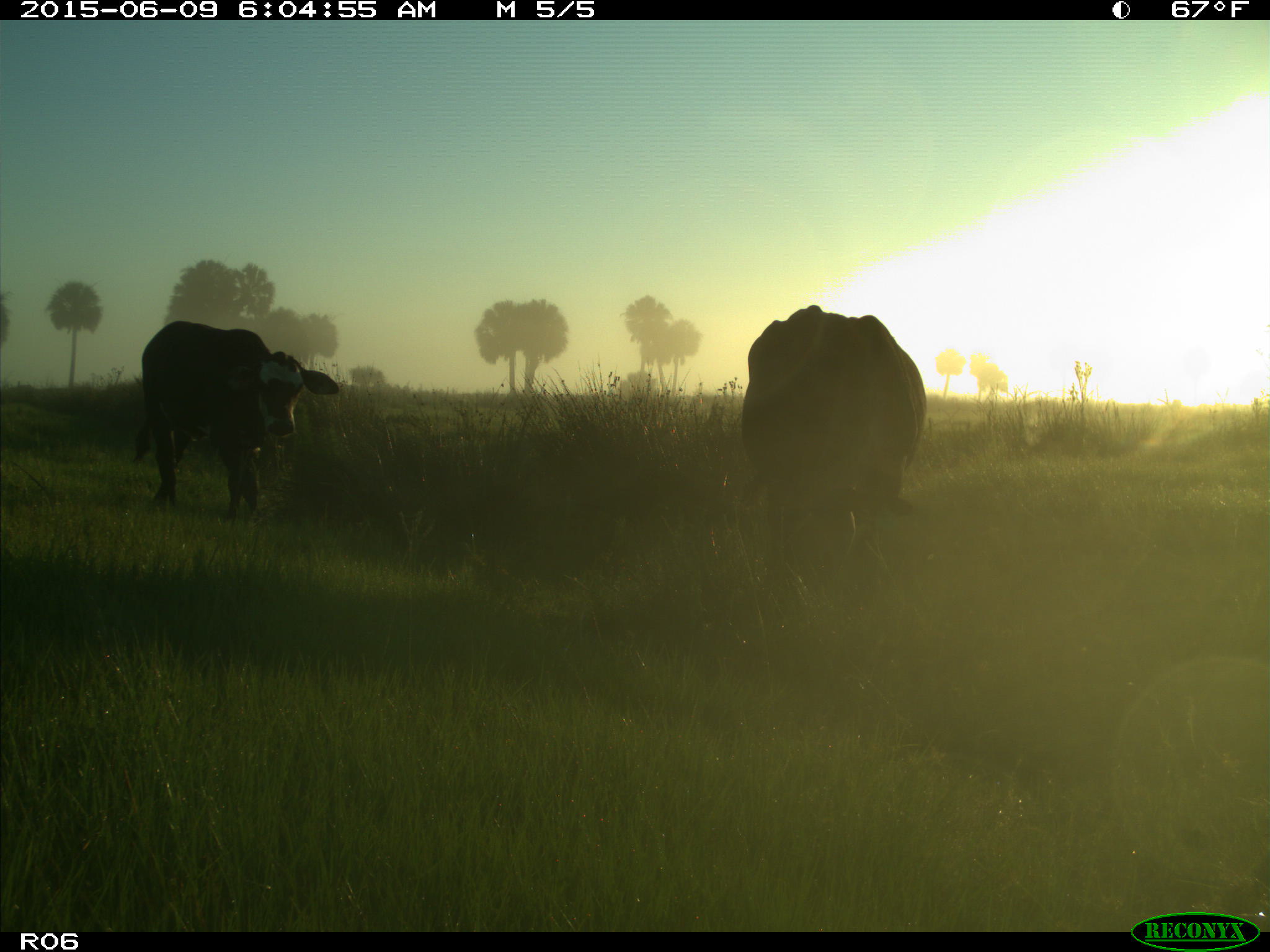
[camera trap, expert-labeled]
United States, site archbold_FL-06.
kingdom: Animalia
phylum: Chordata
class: Mammalia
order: Artiodactyla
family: Bovidae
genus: Bos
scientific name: Bos taurus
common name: domestic cow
Bos taurus (domestic cow).